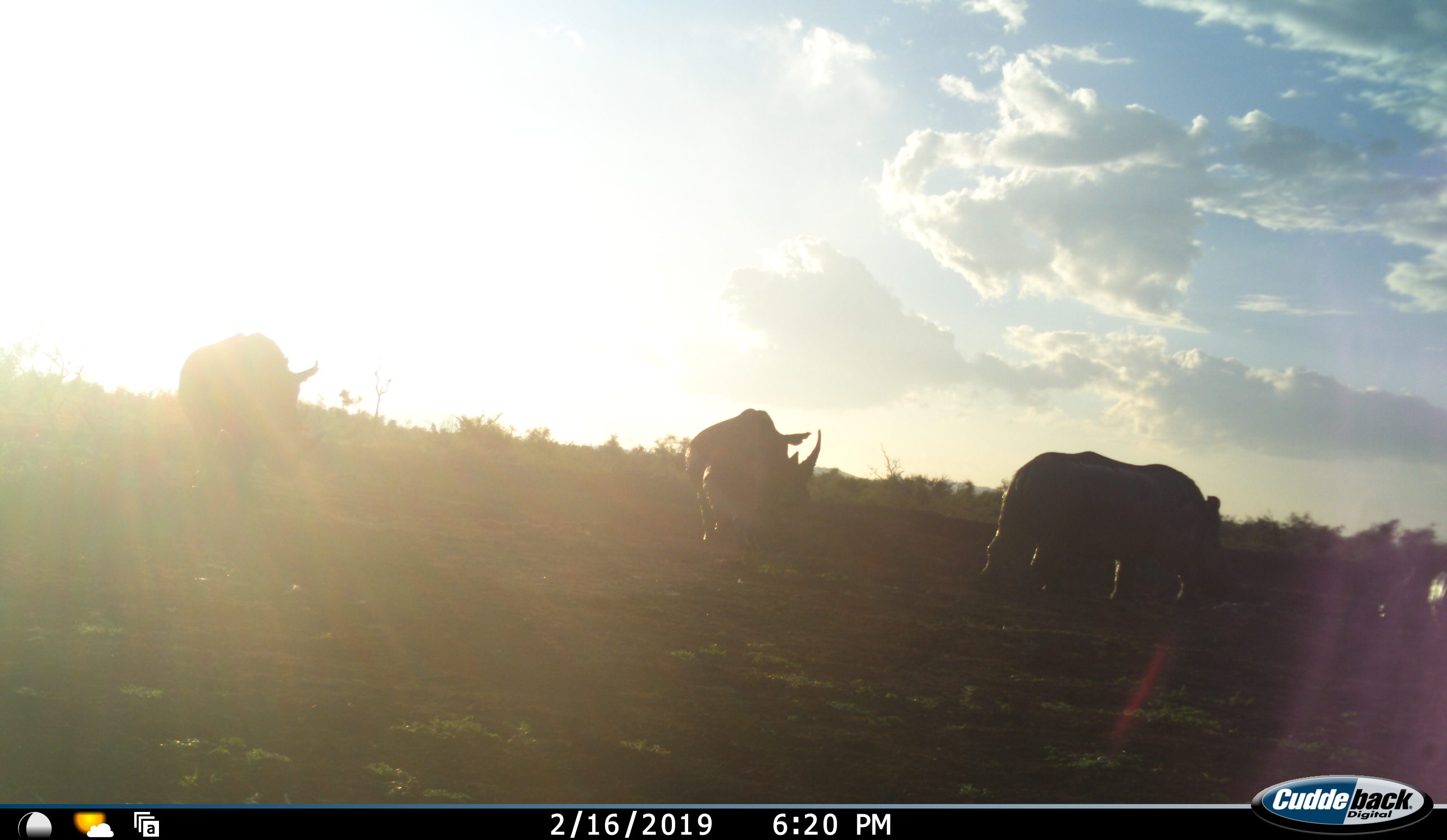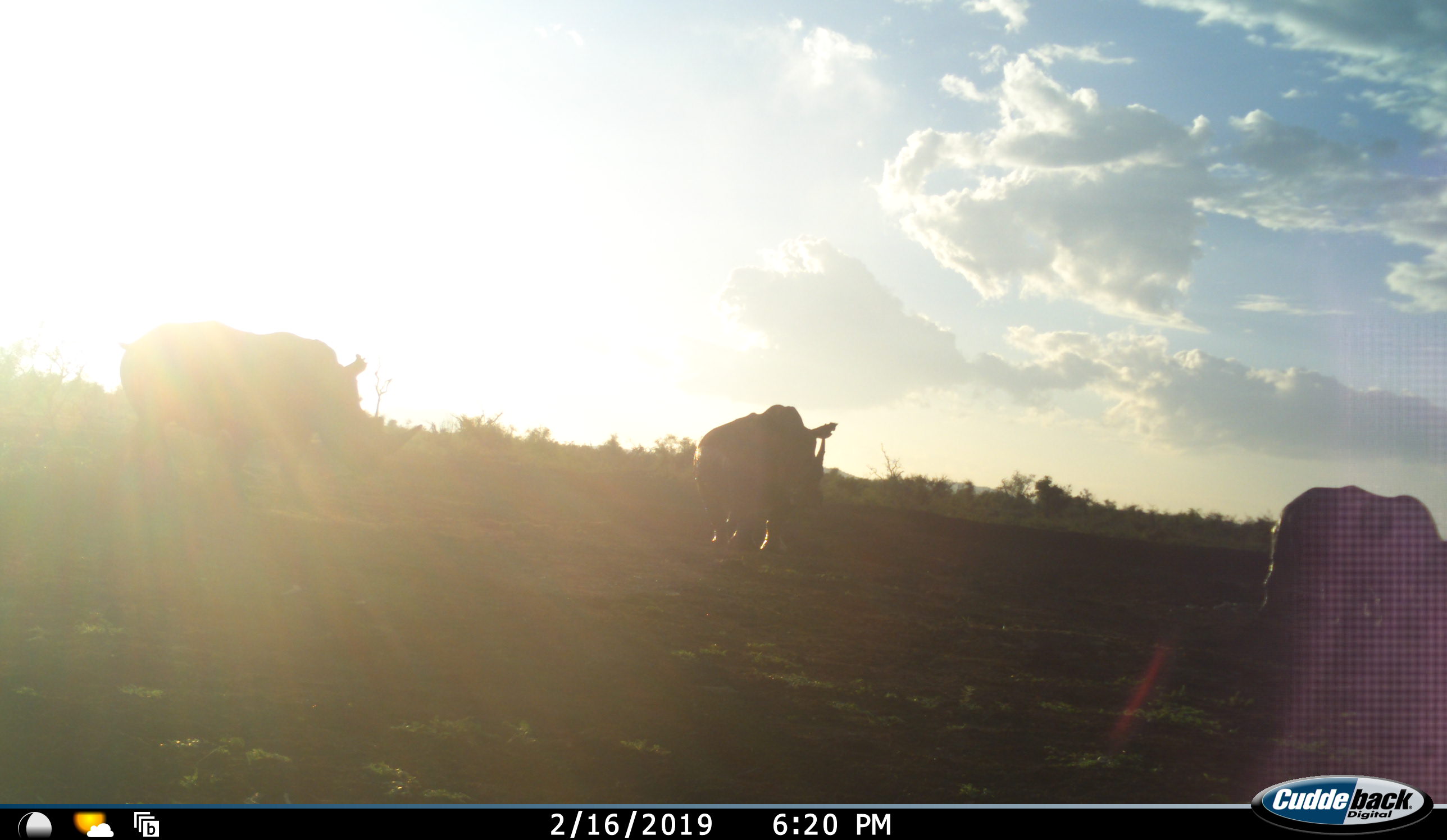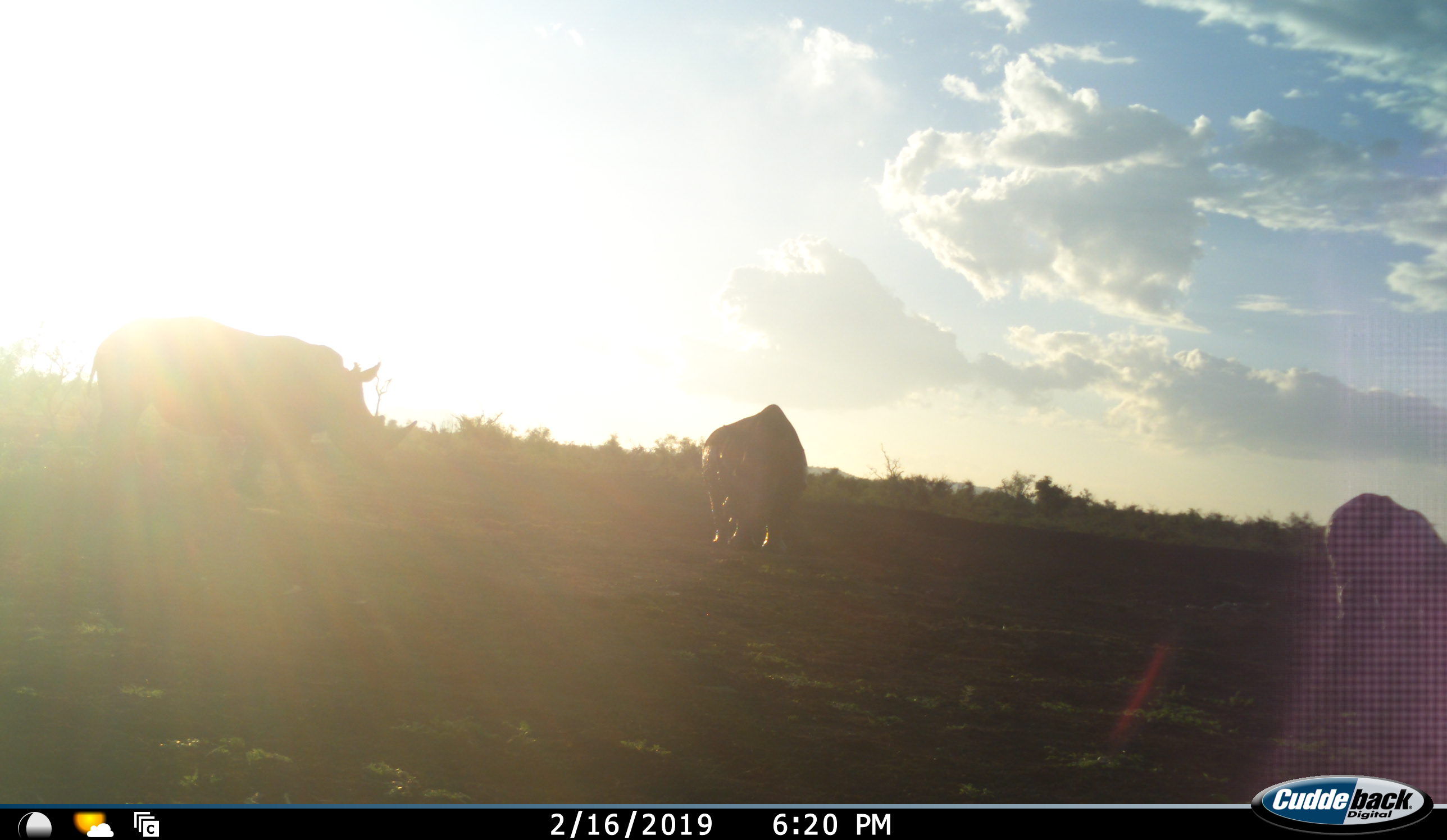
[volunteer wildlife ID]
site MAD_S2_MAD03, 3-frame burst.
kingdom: Animalia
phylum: Chordata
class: Mammalia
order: Perissodactyla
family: Rhinocerotidae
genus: Diceros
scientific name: Diceros bicornis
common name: black rhinoceros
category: rhinocerosblack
Rhinocerosblack (black rhinoceros) (Diceros bicornis), count 3. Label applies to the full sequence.